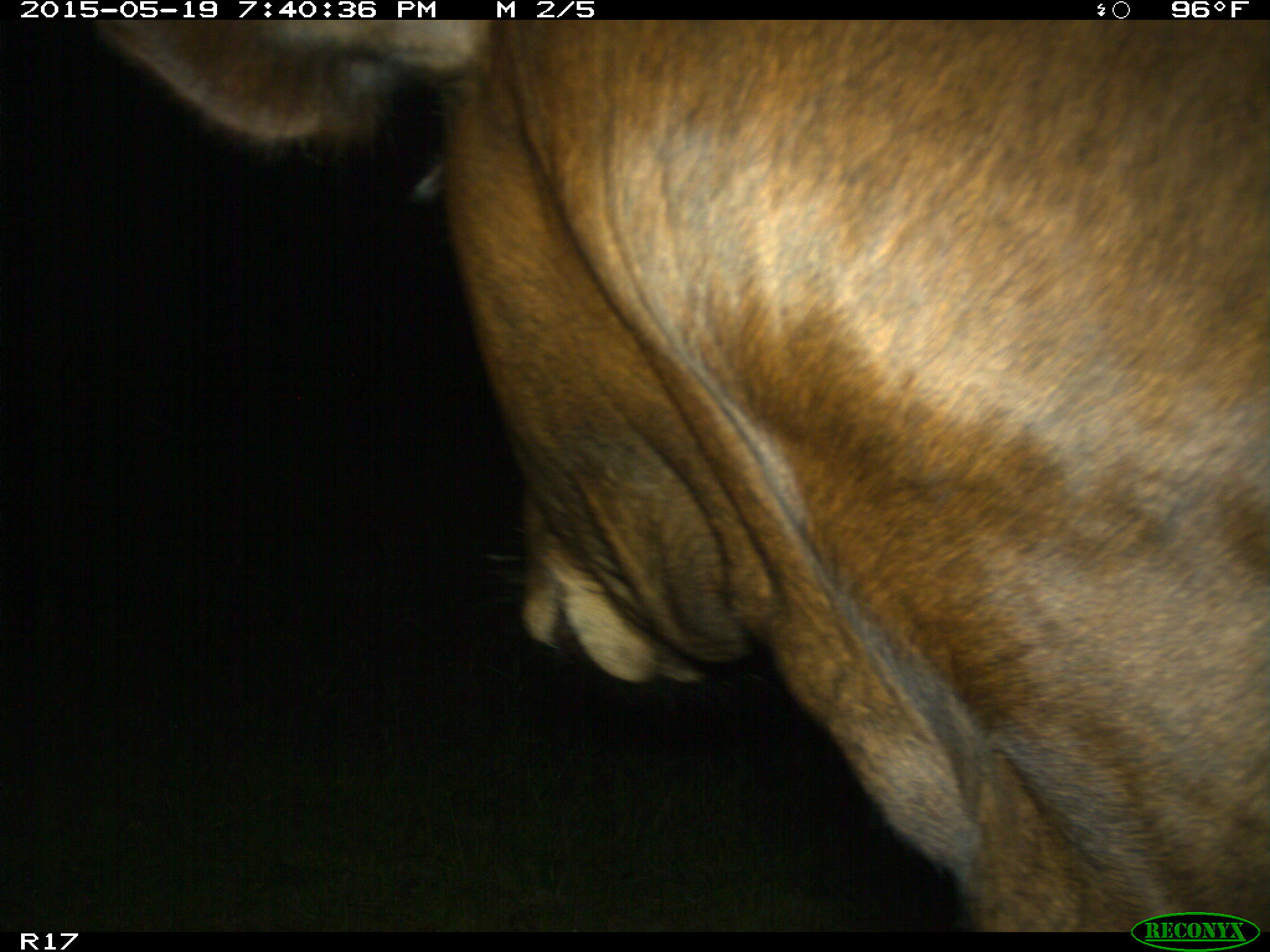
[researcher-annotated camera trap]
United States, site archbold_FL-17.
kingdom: Animalia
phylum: Chordata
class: Mammalia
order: Artiodactyla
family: Bovidae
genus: Bos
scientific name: Bos taurus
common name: domestic cow